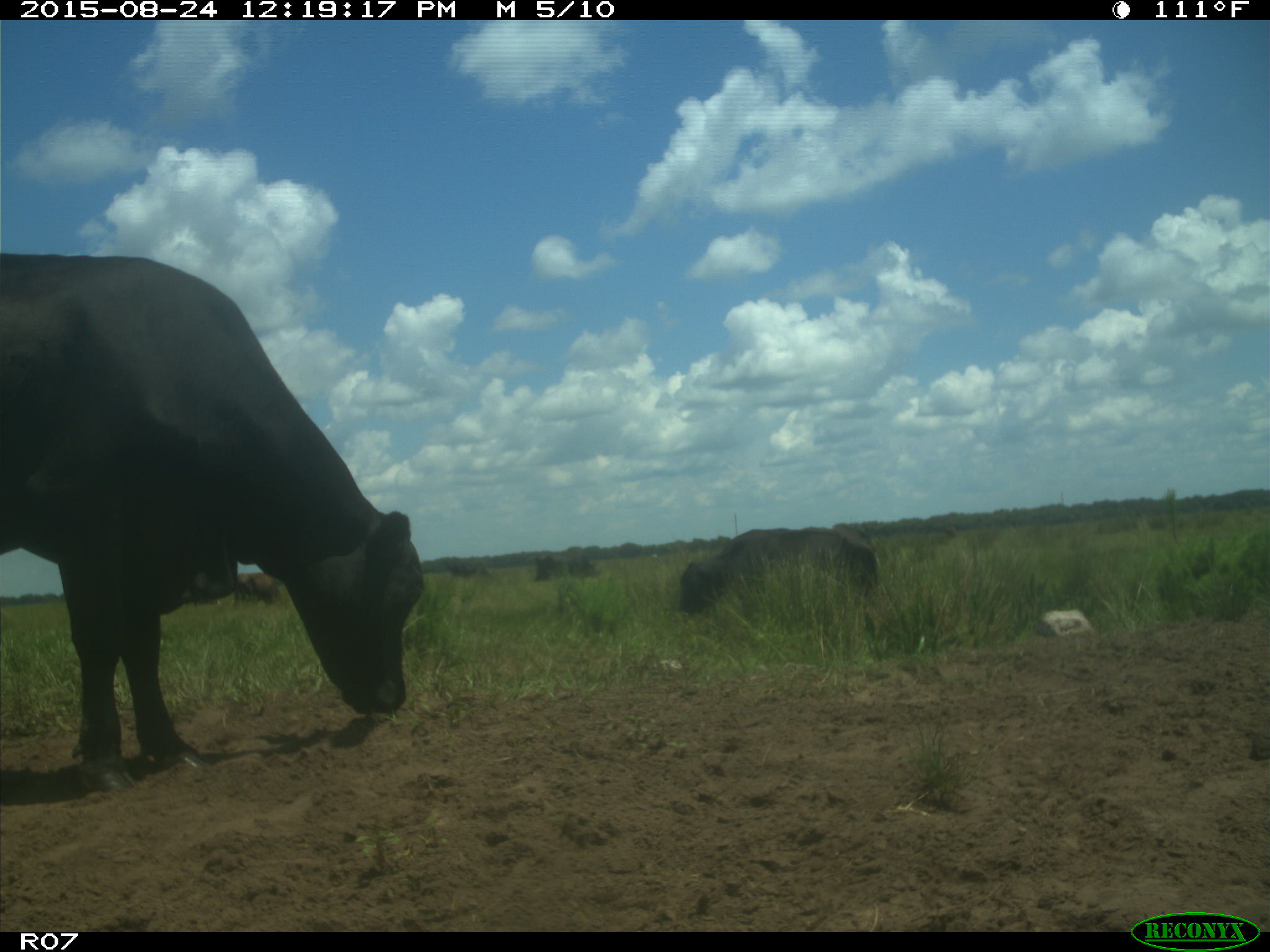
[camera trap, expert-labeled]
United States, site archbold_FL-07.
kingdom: Animalia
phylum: Chordata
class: Mammalia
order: Artiodactyla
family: Bovidae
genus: Bos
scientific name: Bos taurus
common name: domestic cow